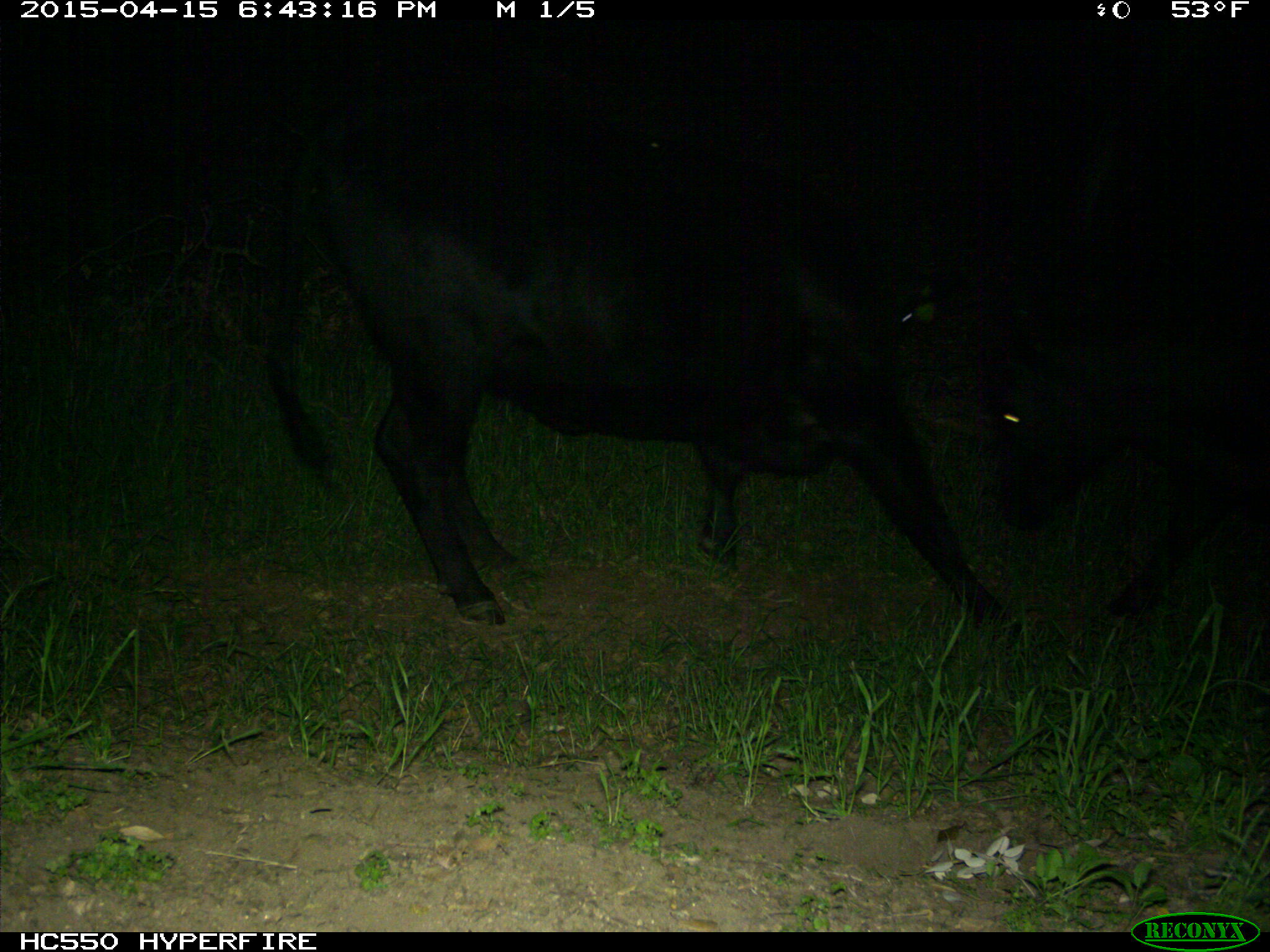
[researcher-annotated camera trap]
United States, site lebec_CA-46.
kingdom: Animalia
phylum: Chordata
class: Mammalia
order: Artiodactyla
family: Bovidae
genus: Bos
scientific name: Bos taurus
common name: domestic cow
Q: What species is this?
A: Bos taurus (domestic cow).